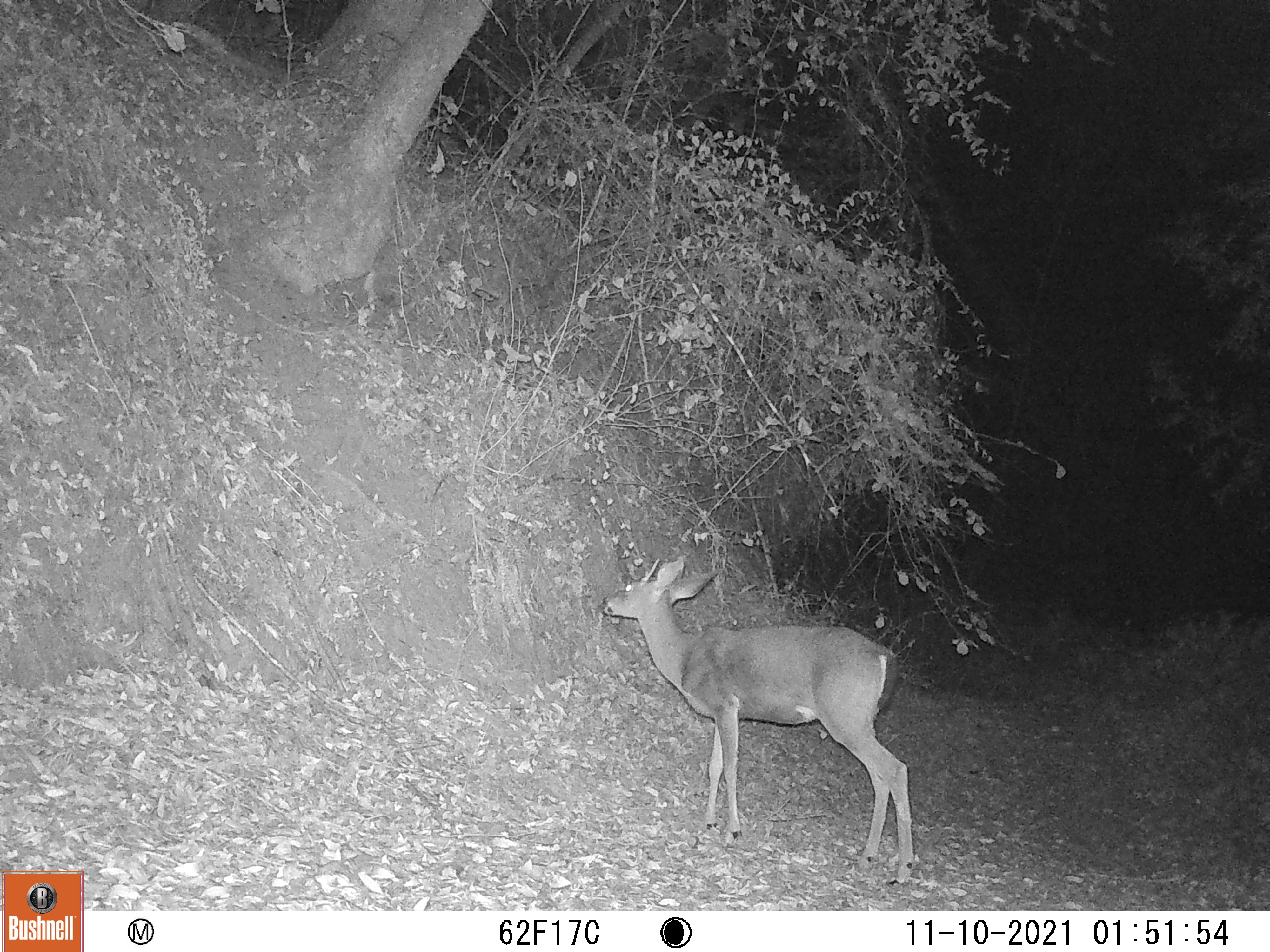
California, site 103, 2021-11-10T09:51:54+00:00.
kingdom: Animalia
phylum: Chordata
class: Mammalia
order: Artiodactyla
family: Cervidae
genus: Odocoileus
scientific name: Odocoileus hemionus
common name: mule deer